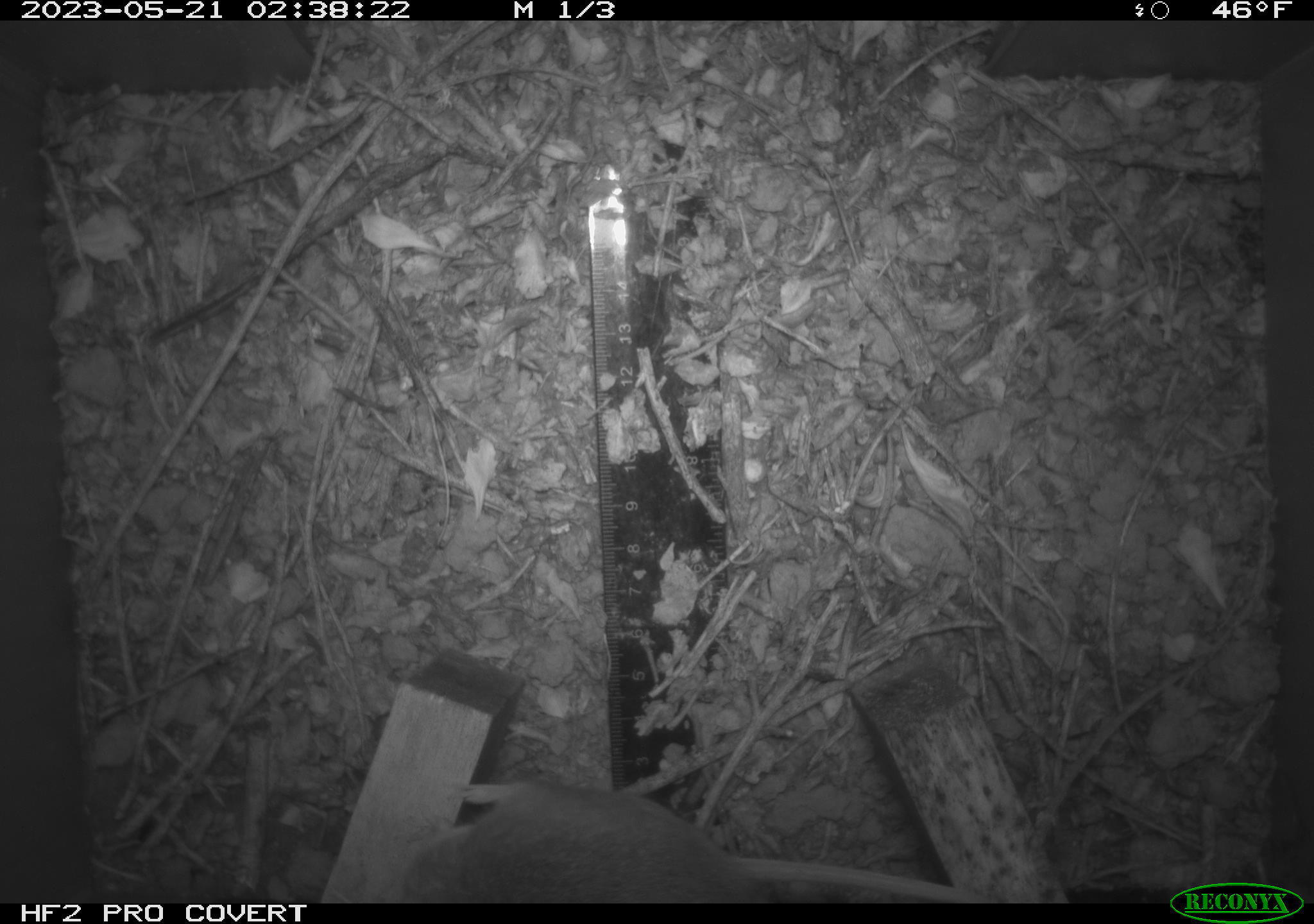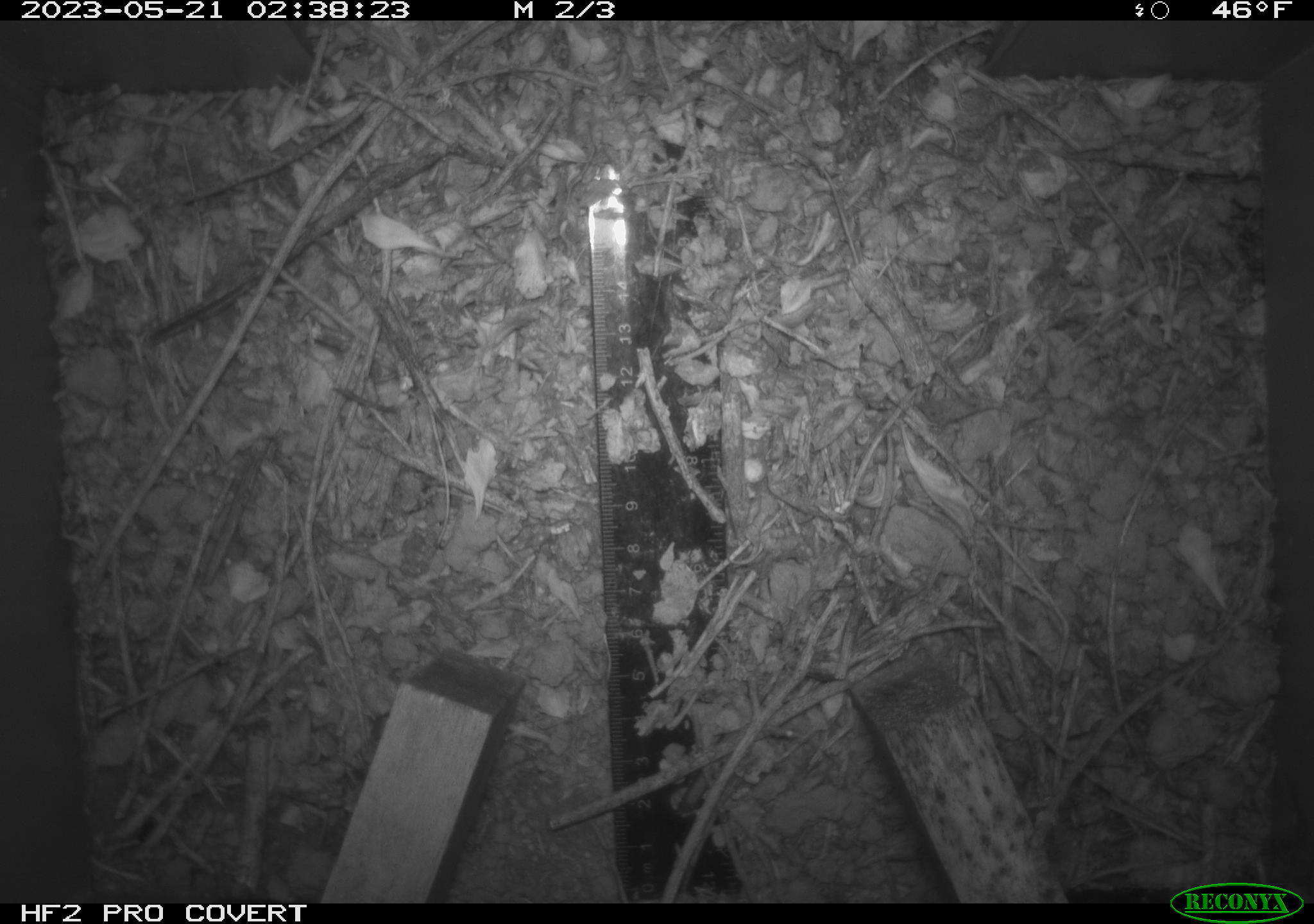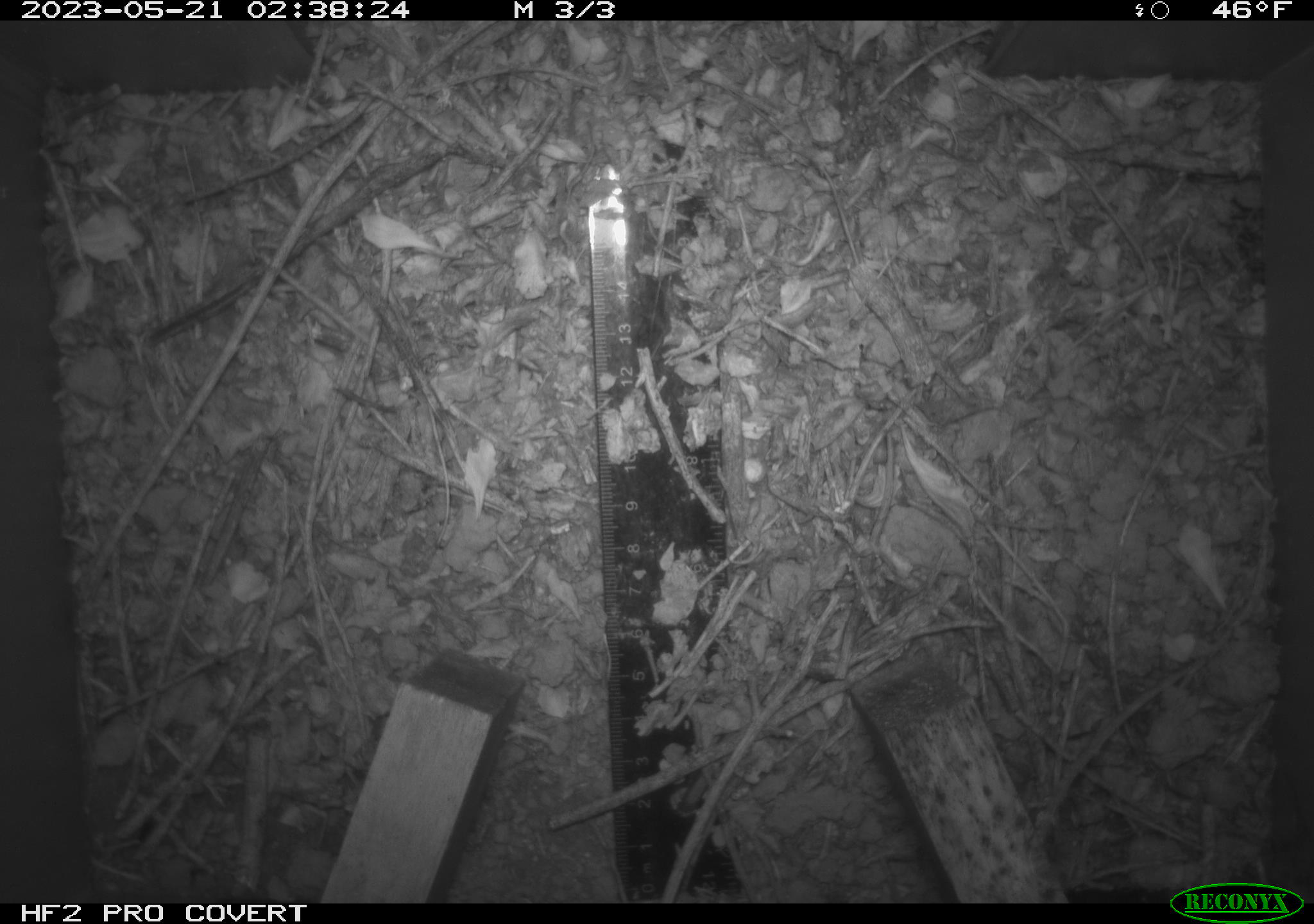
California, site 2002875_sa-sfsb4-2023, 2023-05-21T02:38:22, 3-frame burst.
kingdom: Animalia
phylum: Chordata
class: Mammalia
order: Rodentia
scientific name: Rodentia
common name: mouse species